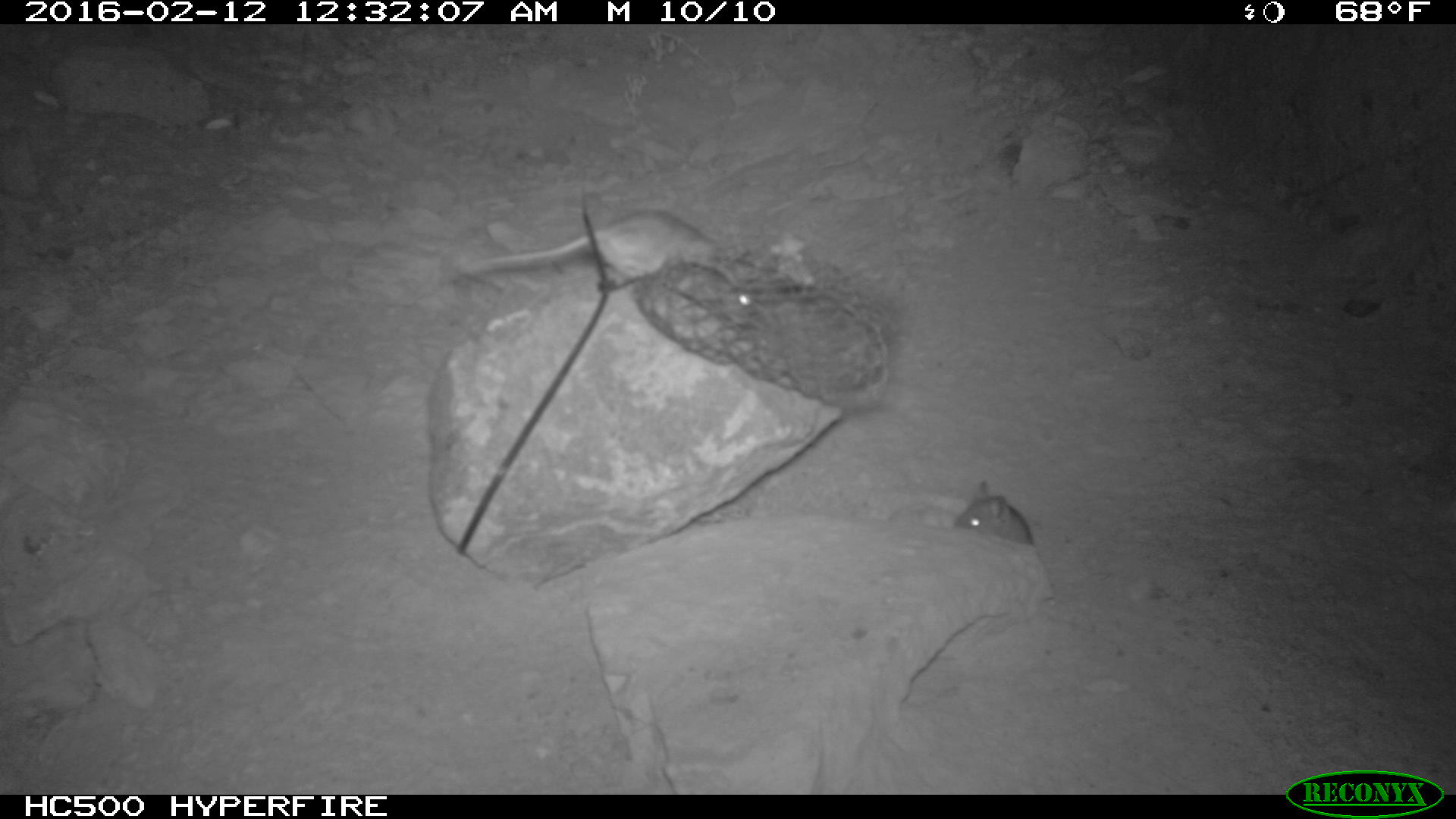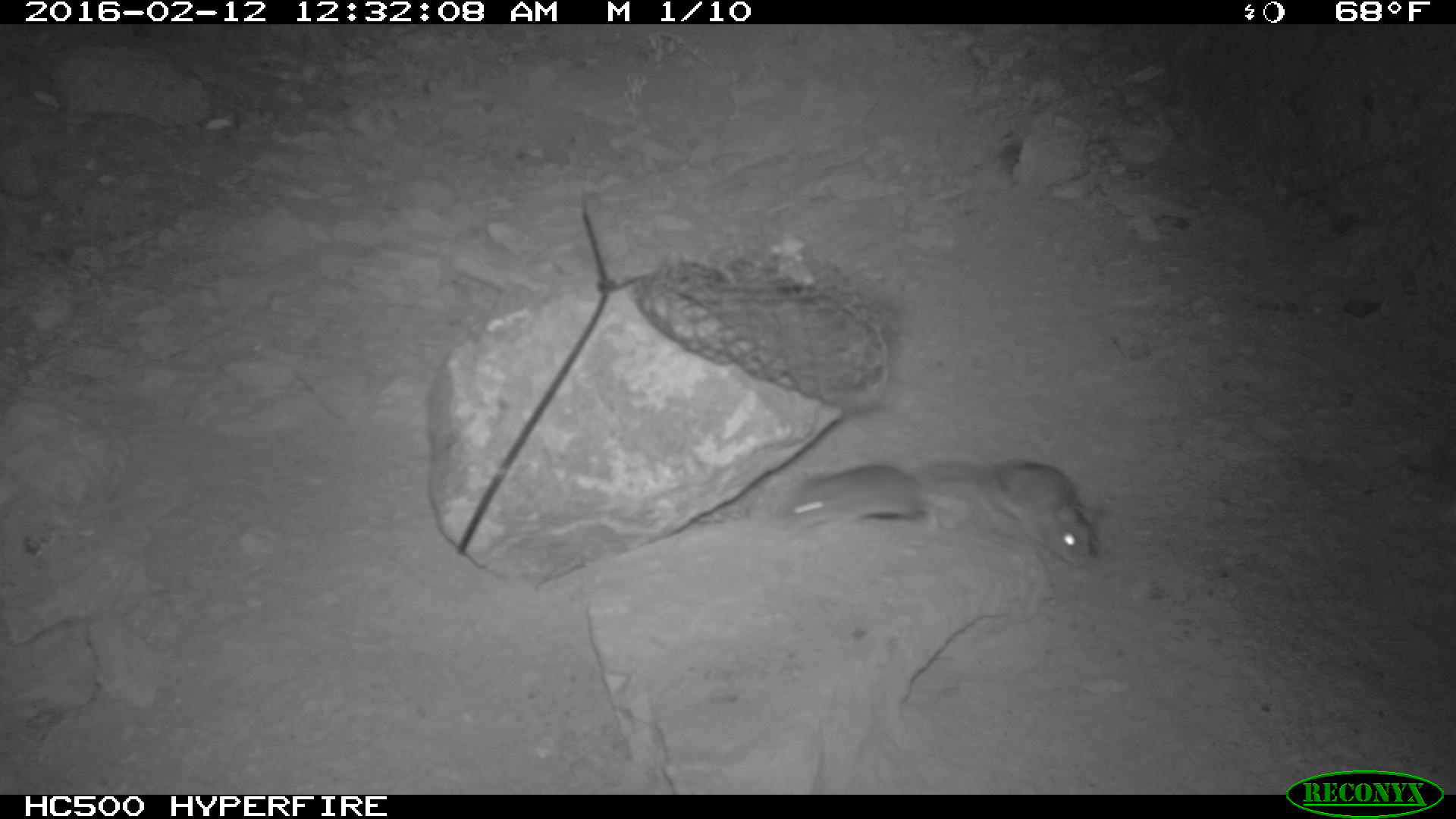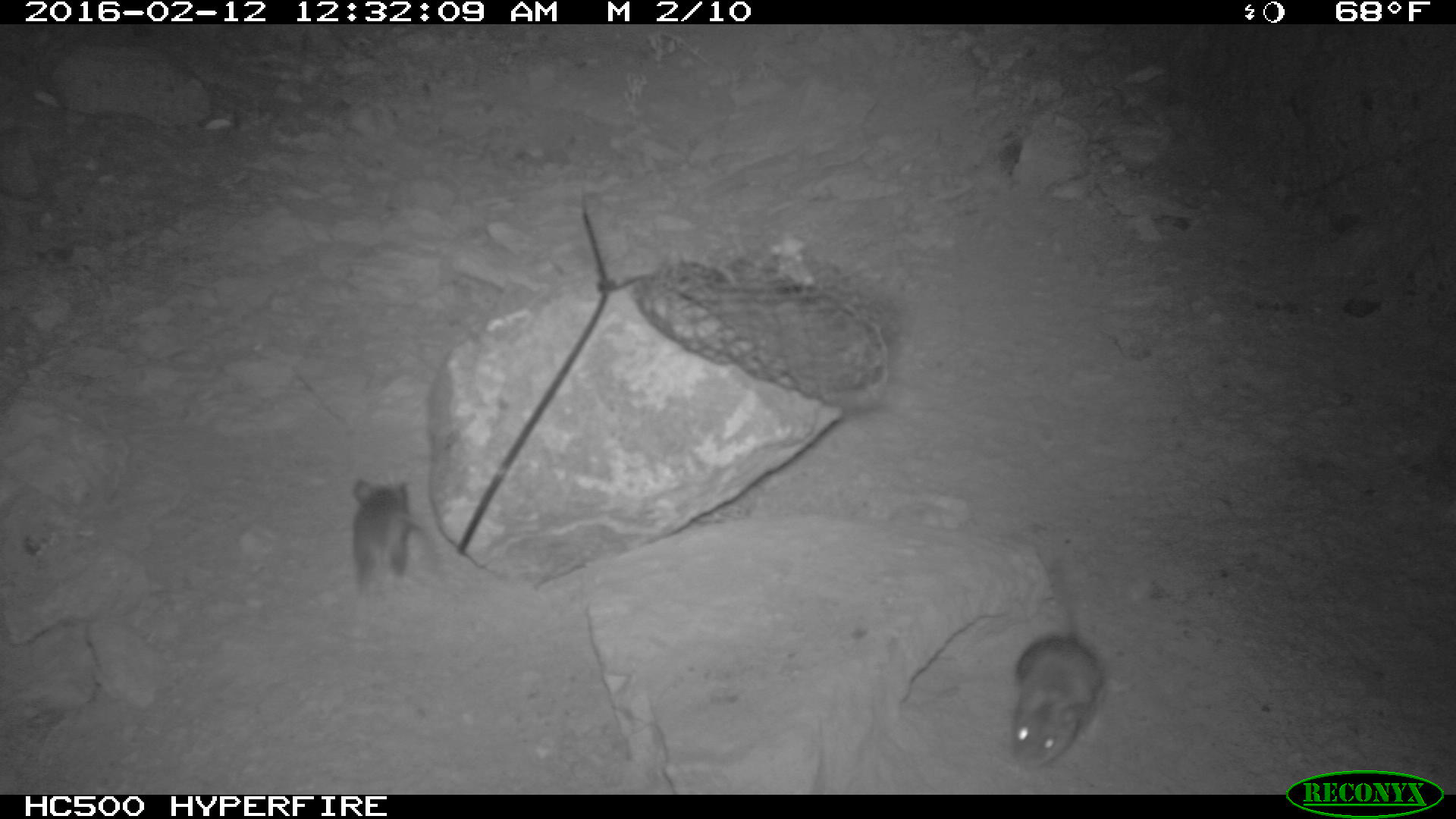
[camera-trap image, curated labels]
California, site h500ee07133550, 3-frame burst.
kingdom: Animalia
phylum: Chordata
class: Mammalia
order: Rodentia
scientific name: Rodentia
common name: rodent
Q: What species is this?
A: Rodent (Rodentia).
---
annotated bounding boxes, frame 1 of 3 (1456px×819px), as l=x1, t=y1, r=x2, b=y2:
rodent: l=460, t=209, r=740, b=287; l=952, t=479, r=1034, b=544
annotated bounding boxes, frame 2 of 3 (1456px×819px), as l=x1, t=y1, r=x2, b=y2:
rodent: l=910, t=456, r=1104, b=570; l=785, t=460, r=961, b=526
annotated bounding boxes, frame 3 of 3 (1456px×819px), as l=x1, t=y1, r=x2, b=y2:
rodent: l=1009, t=555, r=1103, b=769; l=351, t=479, r=444, b=598